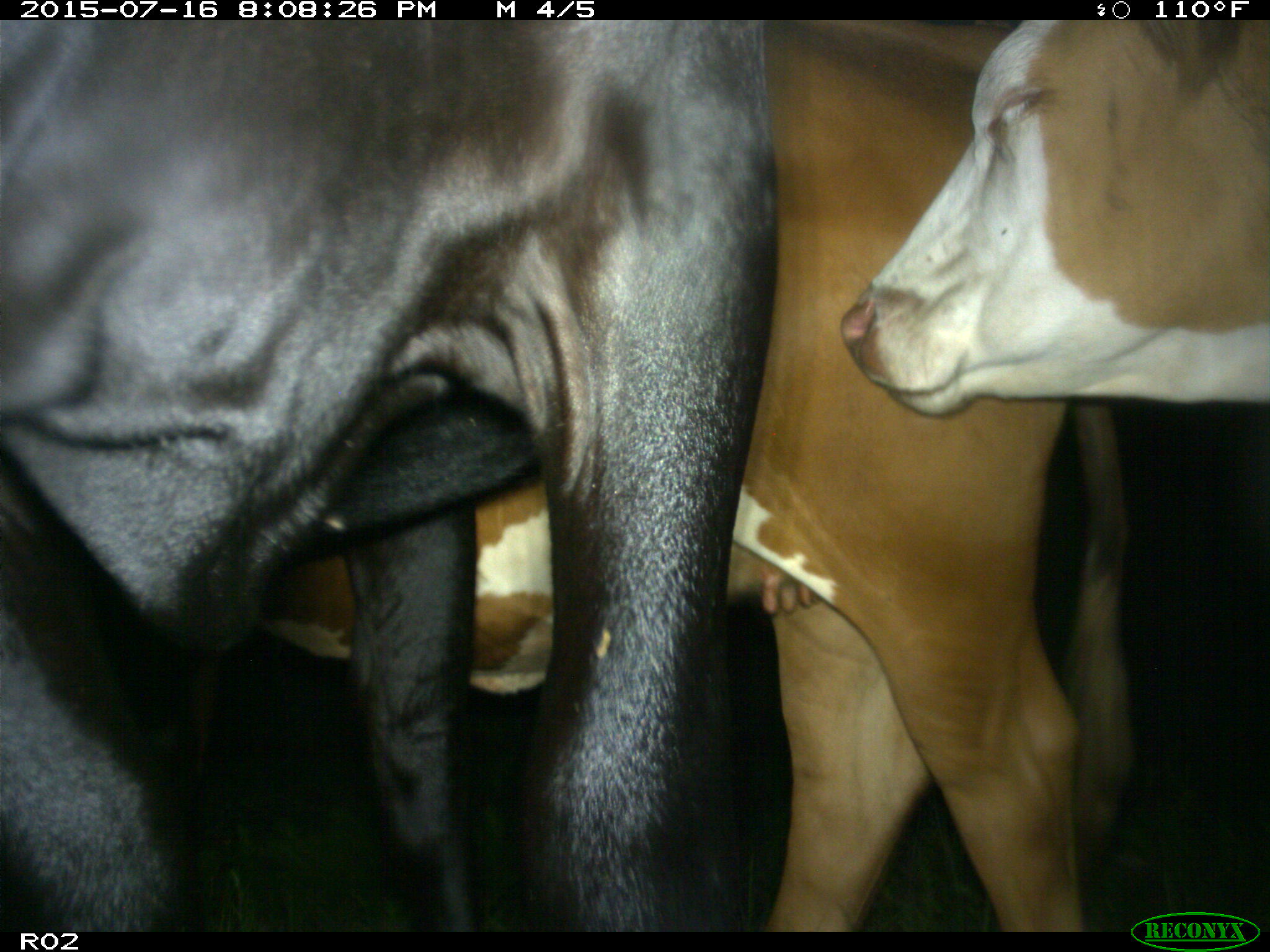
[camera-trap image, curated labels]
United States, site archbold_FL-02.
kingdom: Animalia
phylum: Chordata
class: Mammalia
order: Artiodactyla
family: Bovidae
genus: Bos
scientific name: Bos taurus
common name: domestic cow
Bos taurus (domestic cow).